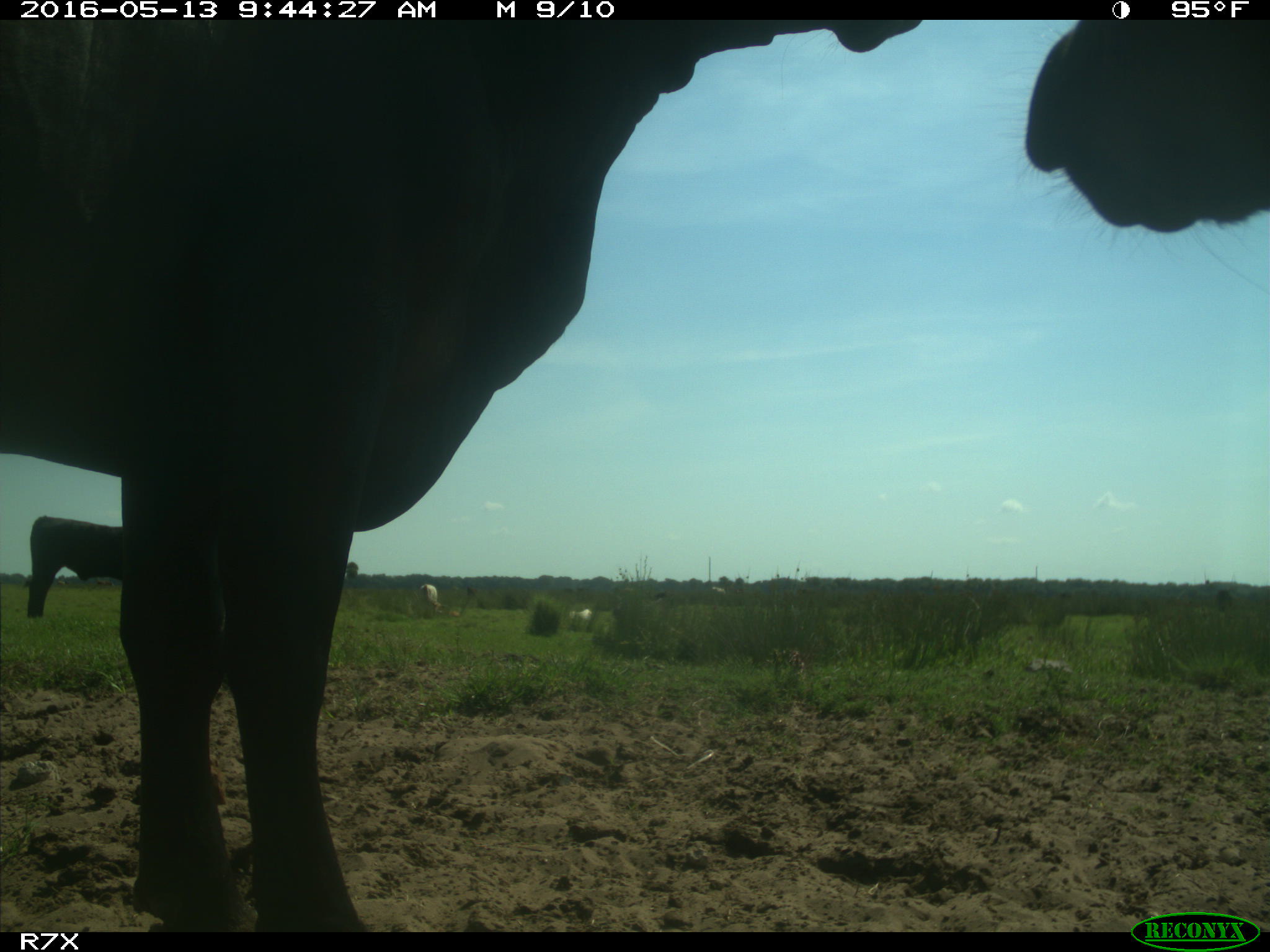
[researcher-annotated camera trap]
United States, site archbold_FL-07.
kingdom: Animalia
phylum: Chordata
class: Mammalia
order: Artiodactyla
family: Bovidae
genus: Bos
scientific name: Bos taurus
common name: domestic cow